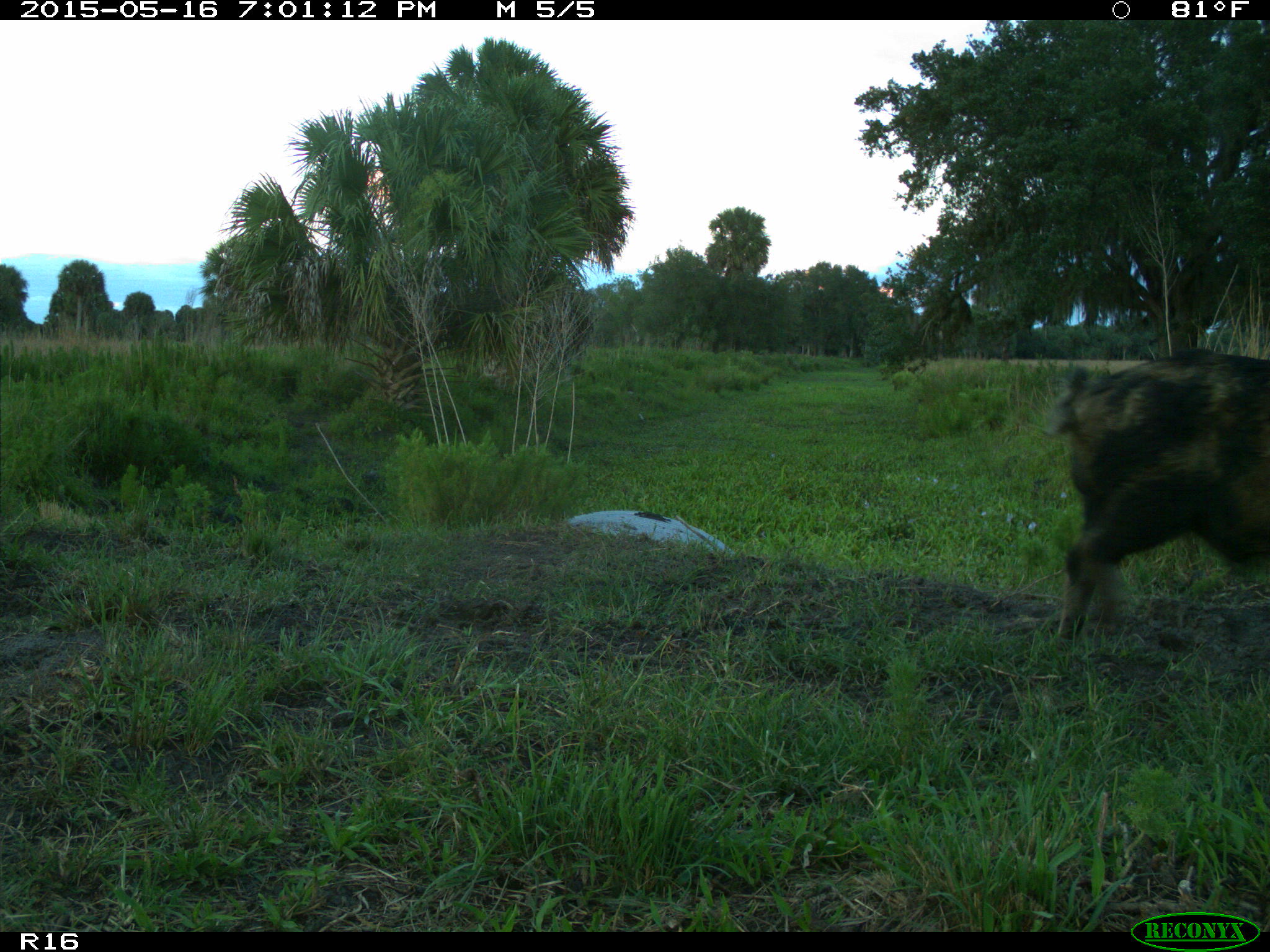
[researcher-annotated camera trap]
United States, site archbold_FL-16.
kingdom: Animalia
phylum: Chordata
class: Mammalia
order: Artiodactyla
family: Suidae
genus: Sus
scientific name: Sus scrofa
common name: wild boar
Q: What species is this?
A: Sus scrofa (wild boar).